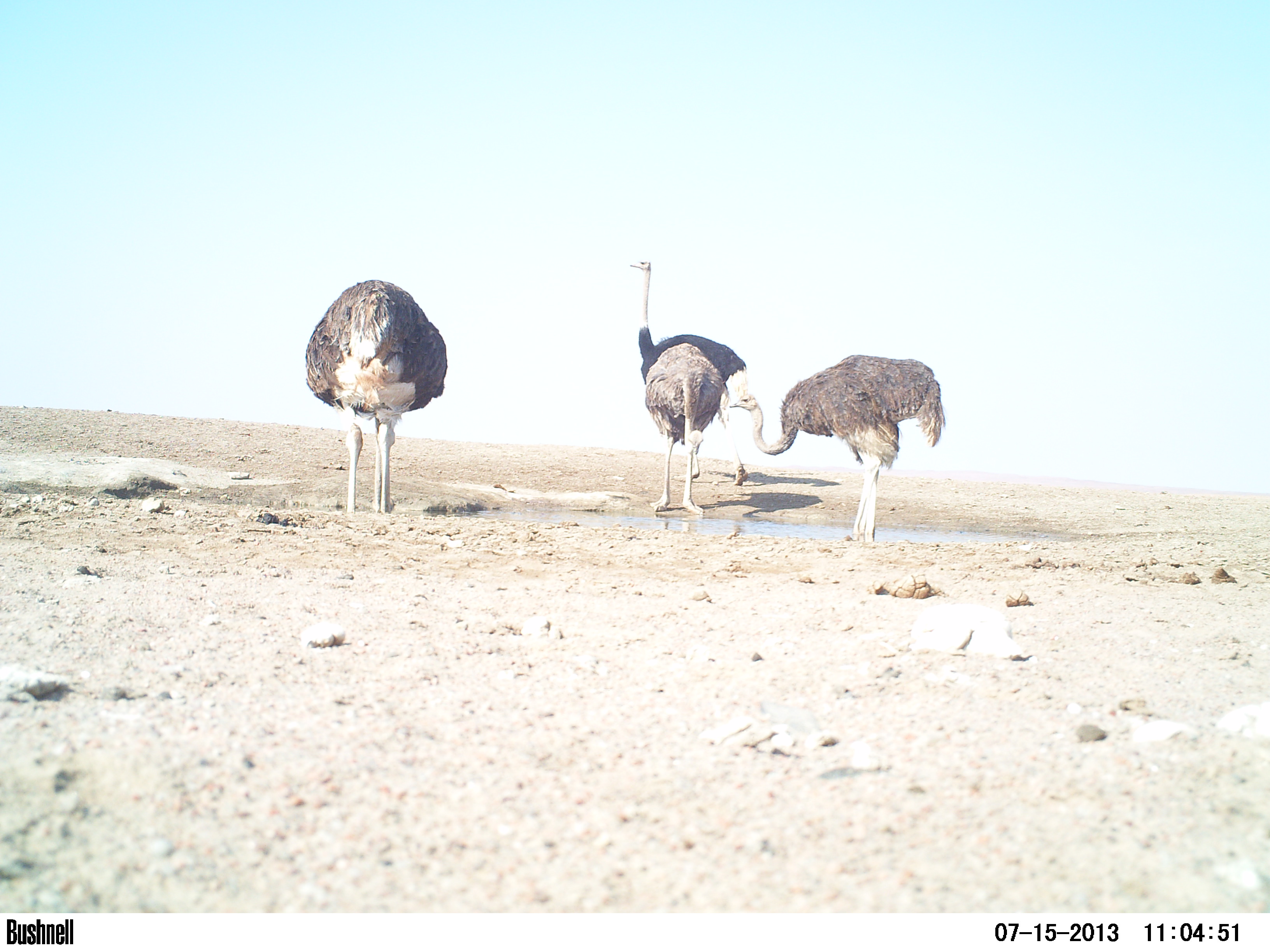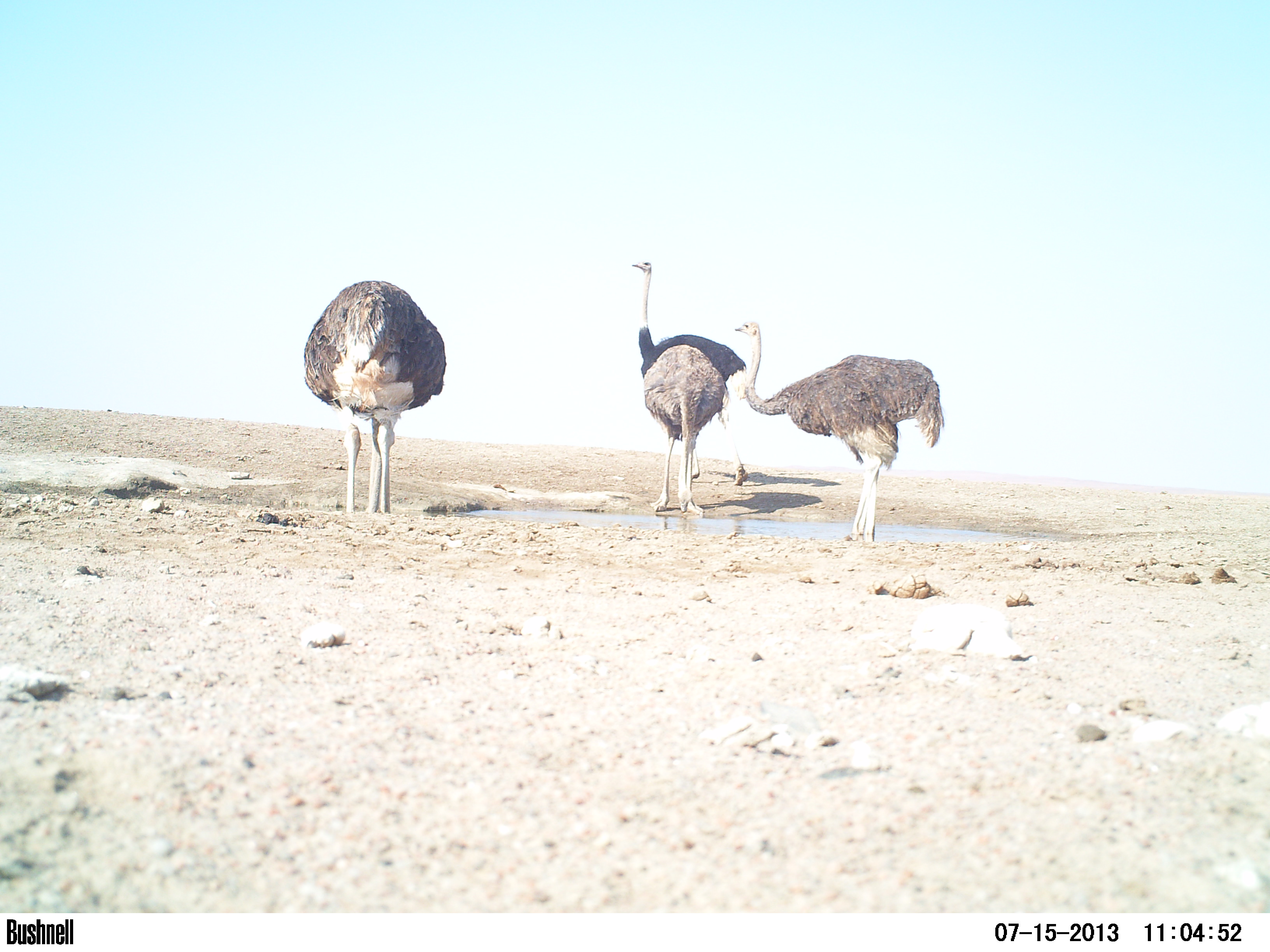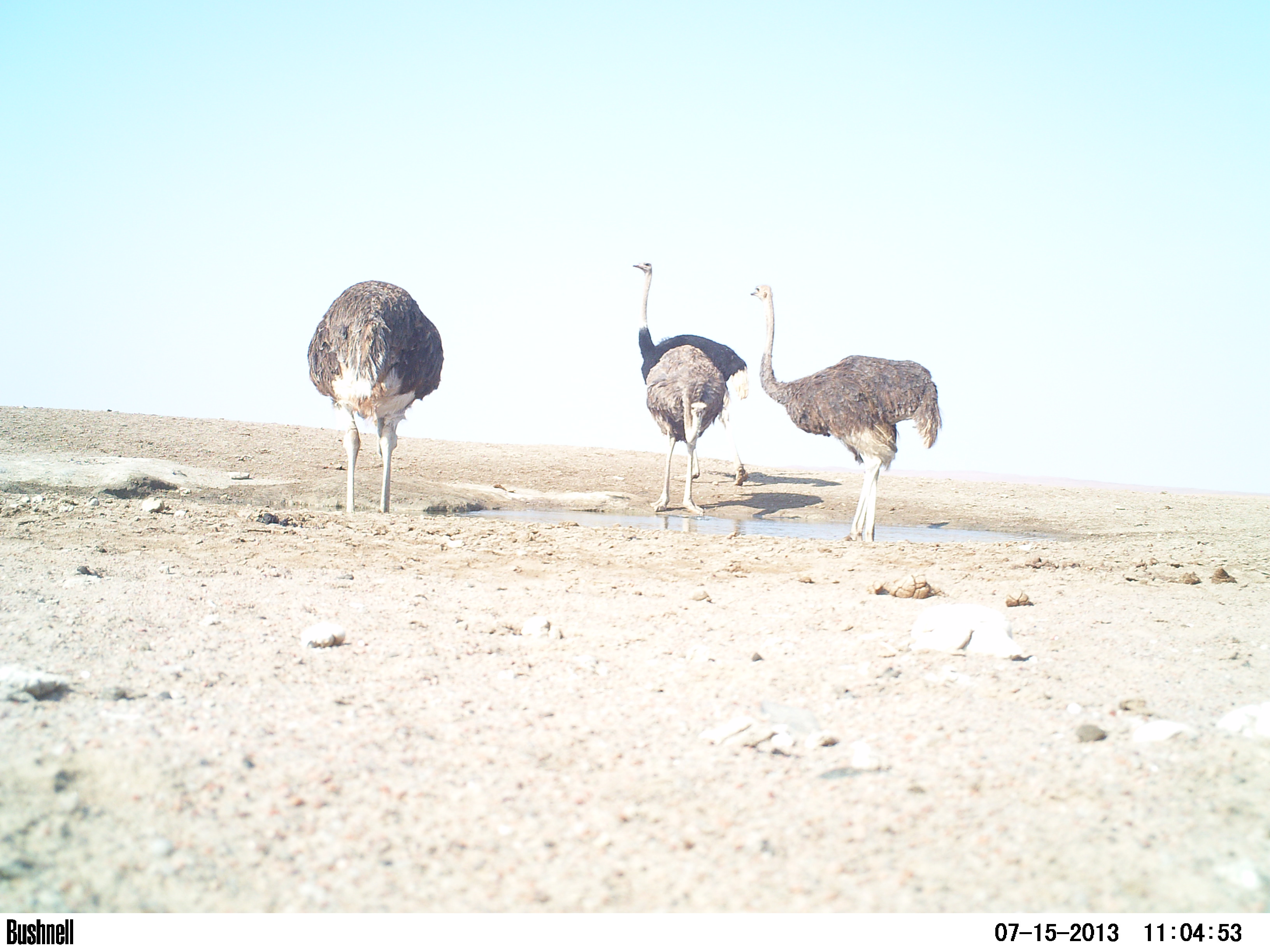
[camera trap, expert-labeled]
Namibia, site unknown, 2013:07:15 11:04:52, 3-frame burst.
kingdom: Animalia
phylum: Chordata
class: Aves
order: Struthioniformes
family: Struthionidae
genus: Struthio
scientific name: Struthio camelus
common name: common ostrich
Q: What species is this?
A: Struthio camelus (common ostrich).